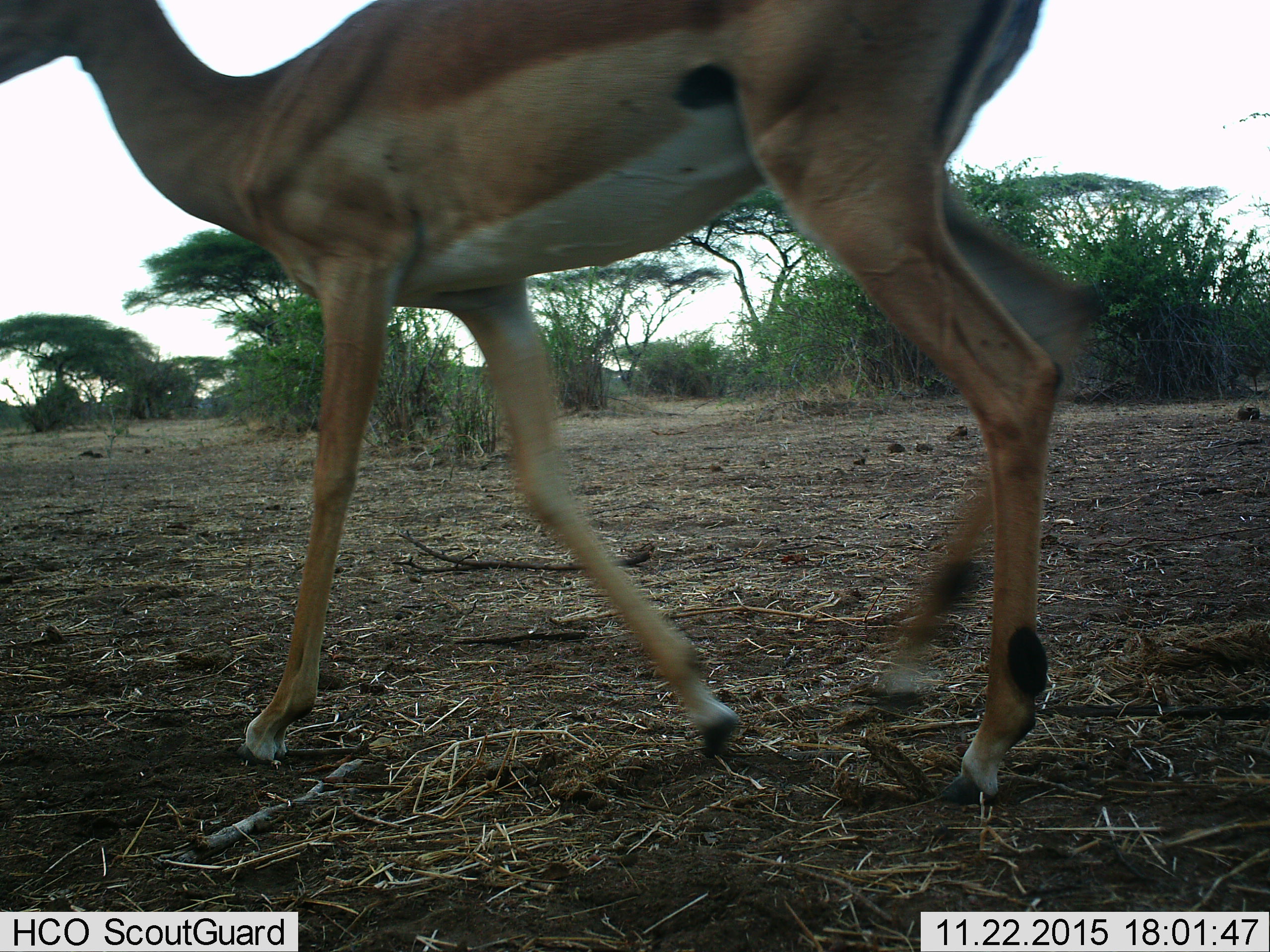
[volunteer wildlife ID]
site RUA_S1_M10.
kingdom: Animalia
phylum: Chordata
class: Mammalia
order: Artiodactyla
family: Bovidae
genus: Aepyceros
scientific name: Aepyceros melampus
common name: impala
Impala (Aepyceros melampus), count 1. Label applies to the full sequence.